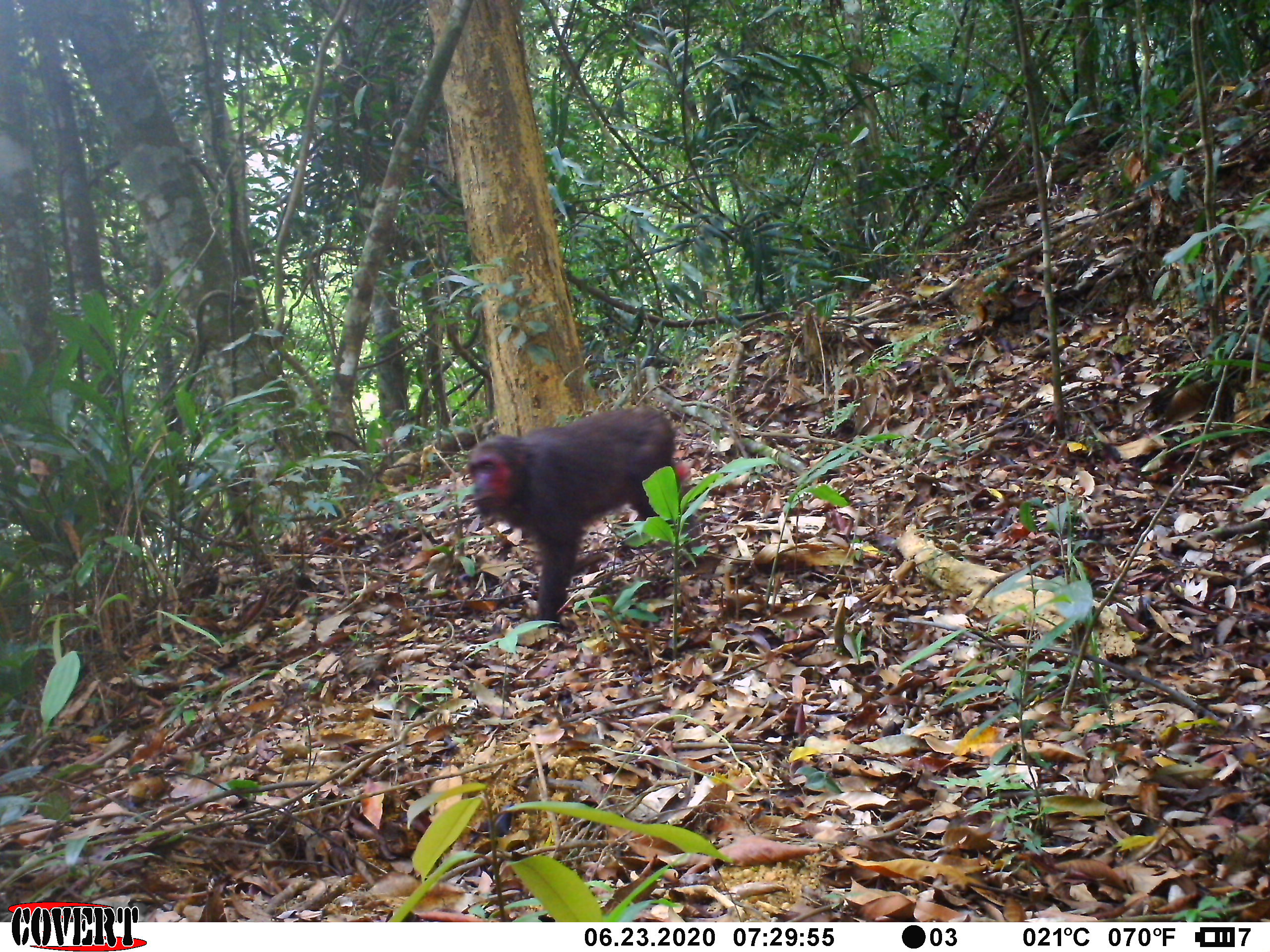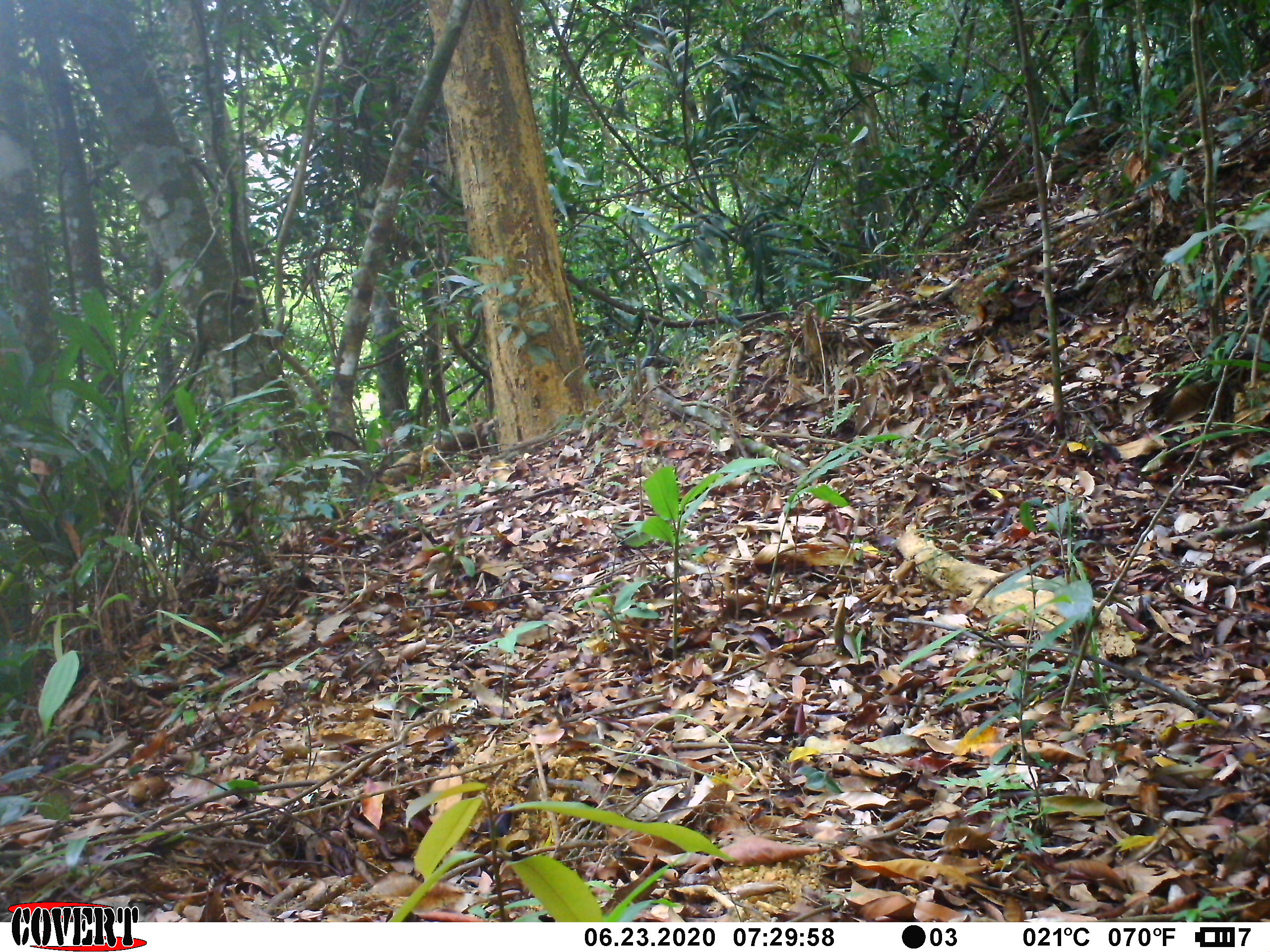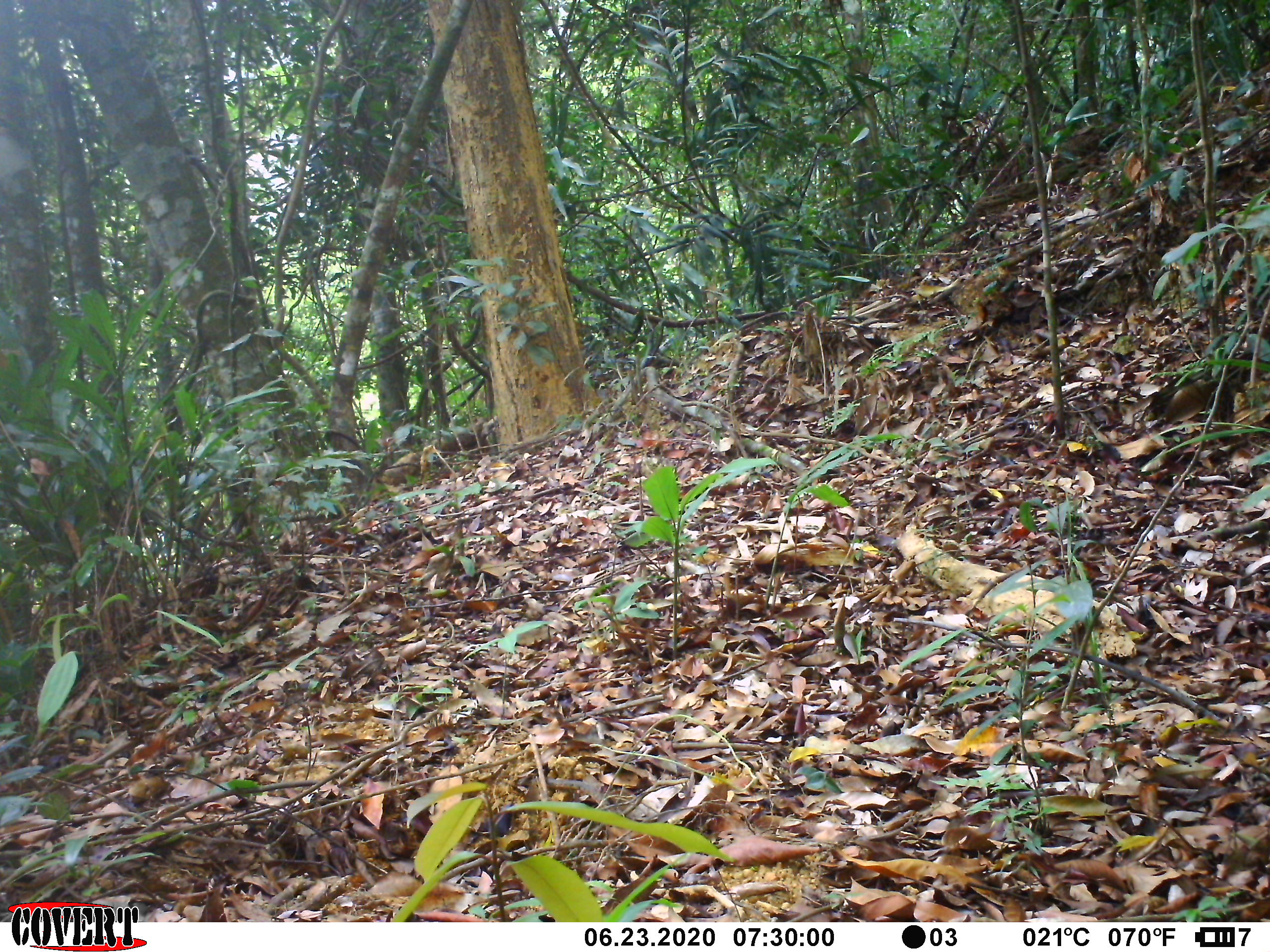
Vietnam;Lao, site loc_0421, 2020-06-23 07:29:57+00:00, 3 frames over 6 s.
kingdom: Animalia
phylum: Chordata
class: Mammalia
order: Primates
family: Cercopithecidae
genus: Macaca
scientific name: Macaca arctoides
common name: stump-tailed macaque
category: stump tailed macaque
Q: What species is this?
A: Stump tailed macaque (stump-tailed macaque) (Macaca arctoides).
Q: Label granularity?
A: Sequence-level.